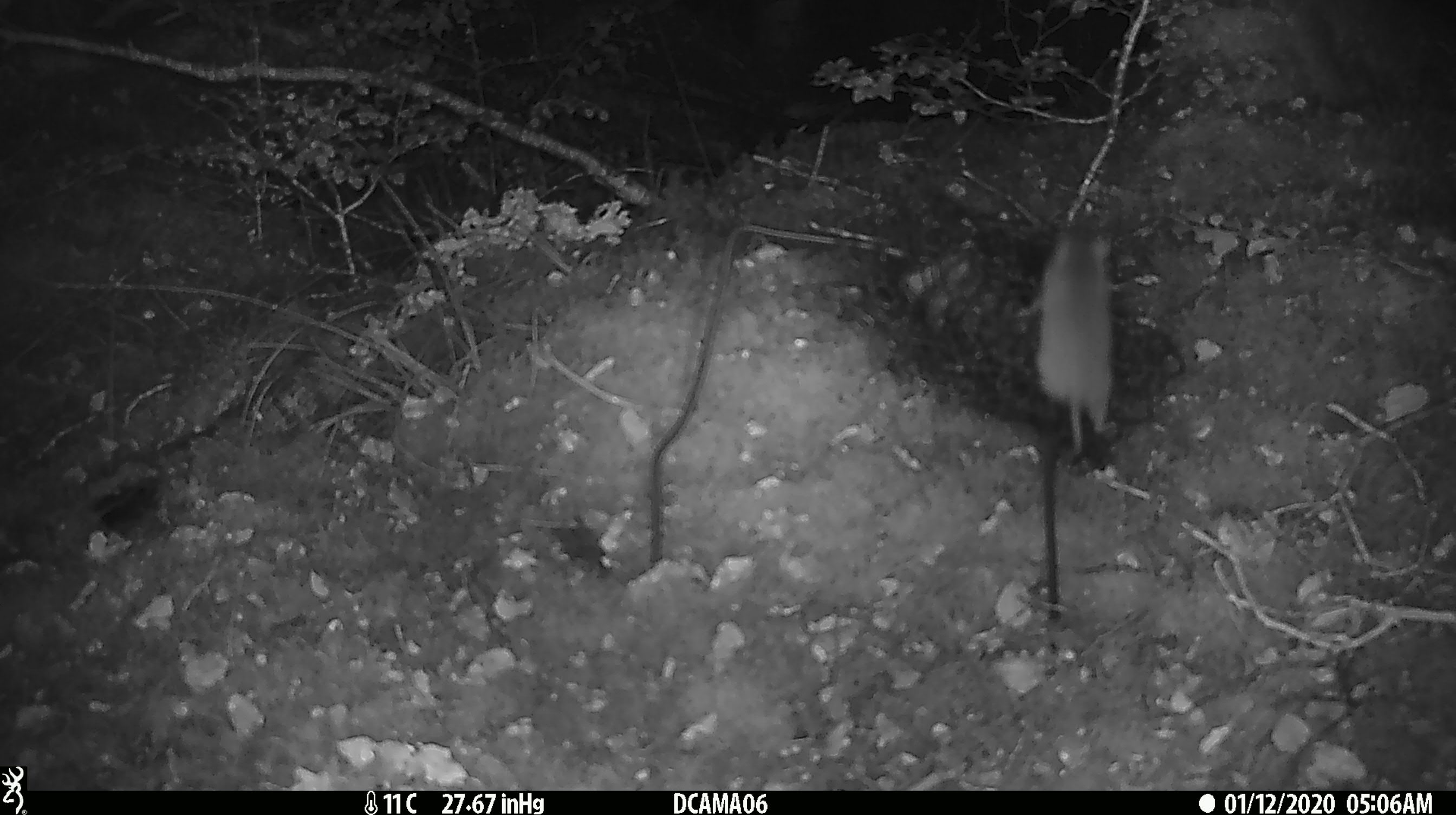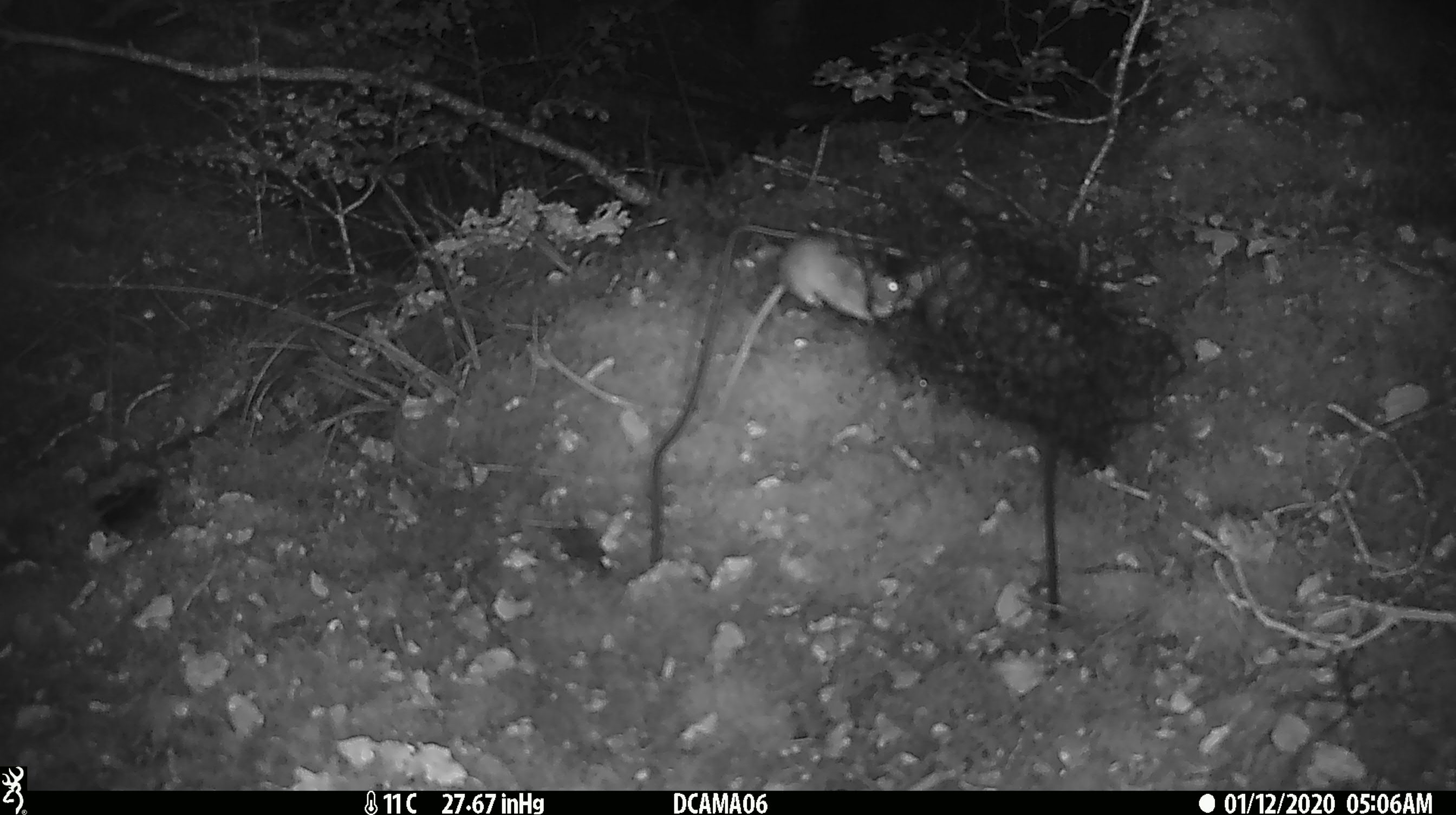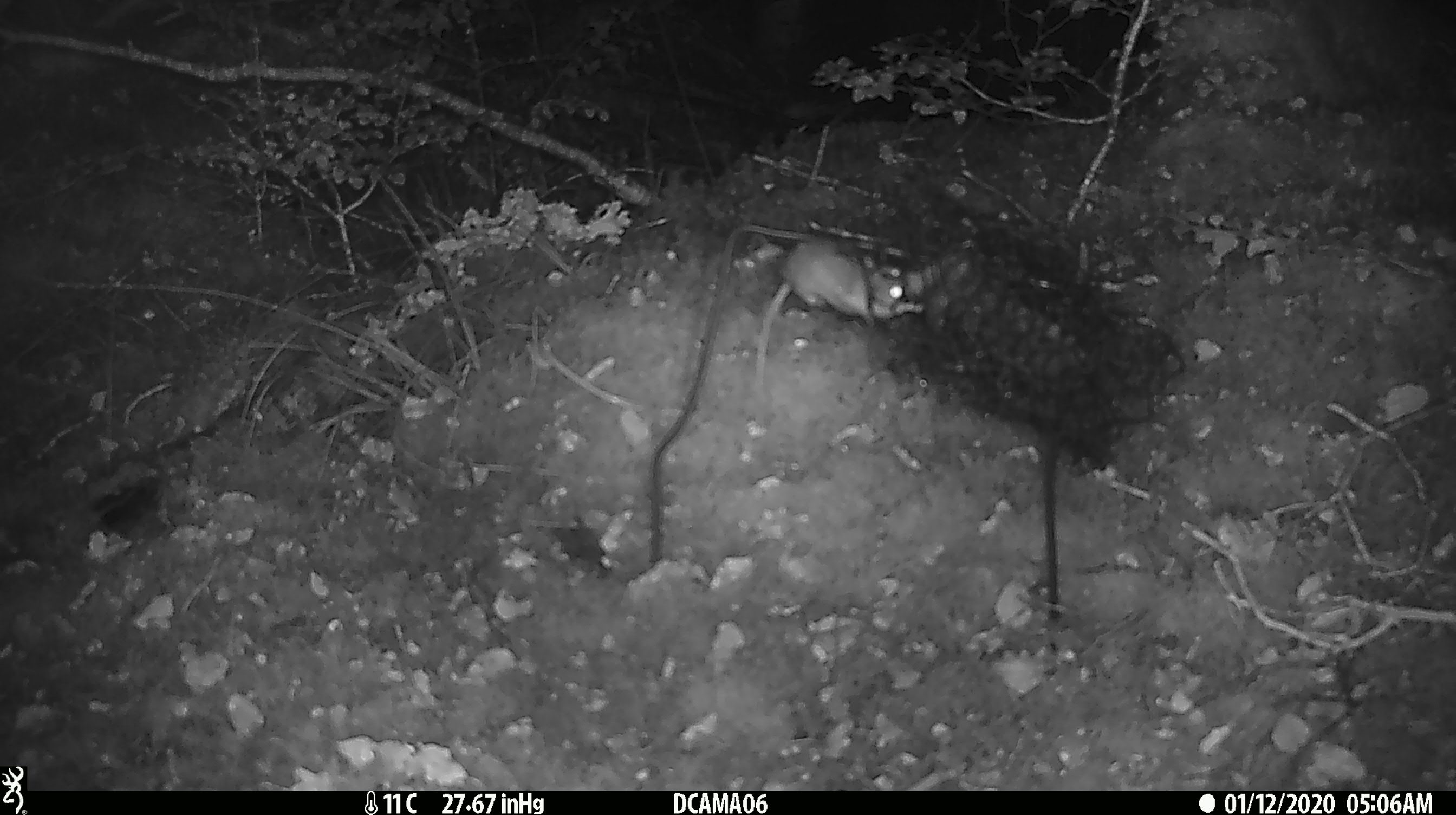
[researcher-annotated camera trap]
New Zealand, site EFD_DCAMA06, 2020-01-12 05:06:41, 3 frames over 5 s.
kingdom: Animalia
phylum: Chordata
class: Mammalia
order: Rodentia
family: Muridae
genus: Mus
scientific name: Mus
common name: mouse